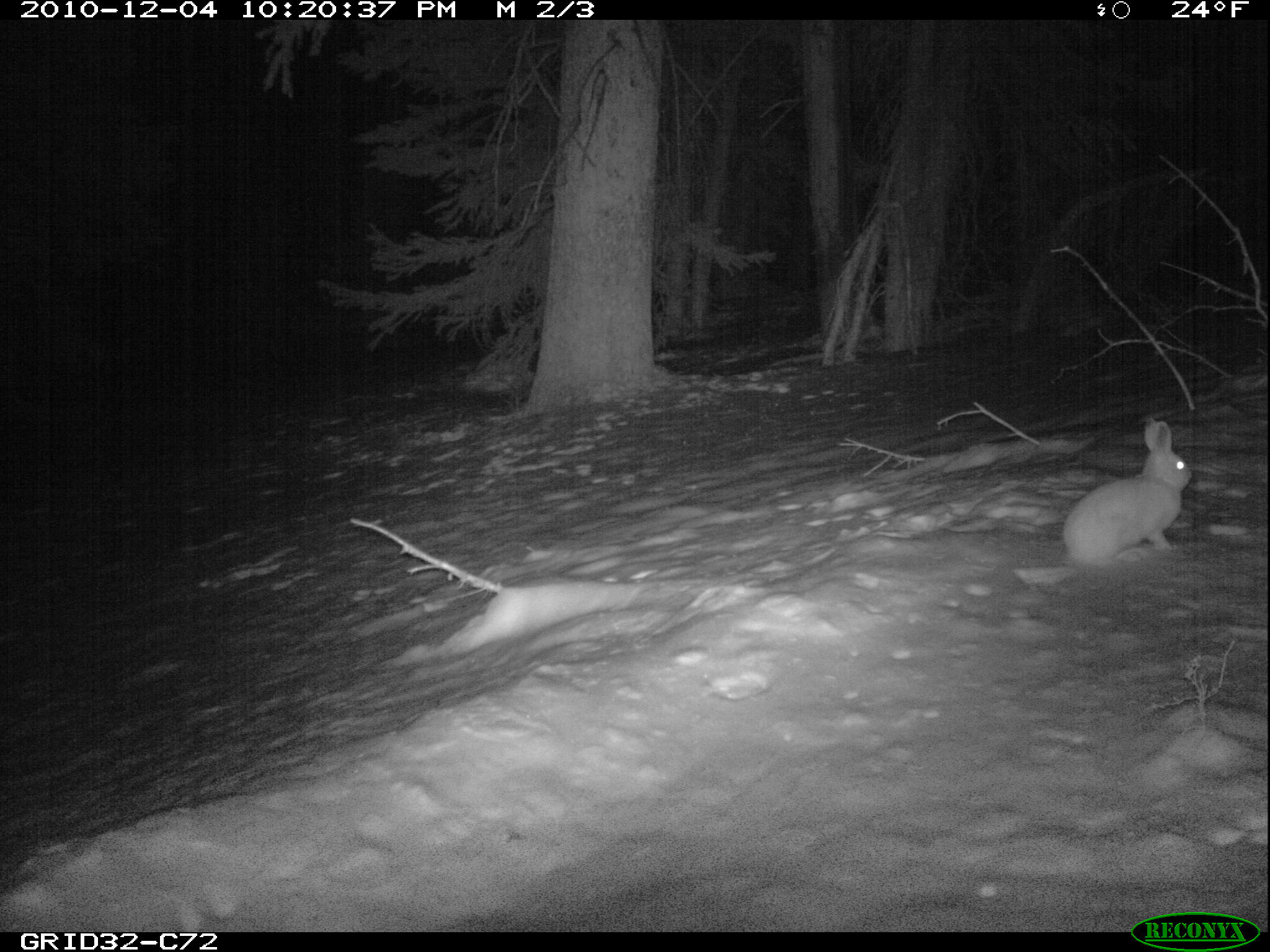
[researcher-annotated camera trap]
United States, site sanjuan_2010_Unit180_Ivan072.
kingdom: Animalia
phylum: Chordata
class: Mammalia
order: Lagomorpha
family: Leporidae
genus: Lepus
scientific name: Lepus americanus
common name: snowshoe hare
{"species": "Lepus americanus (snowshoe hare)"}